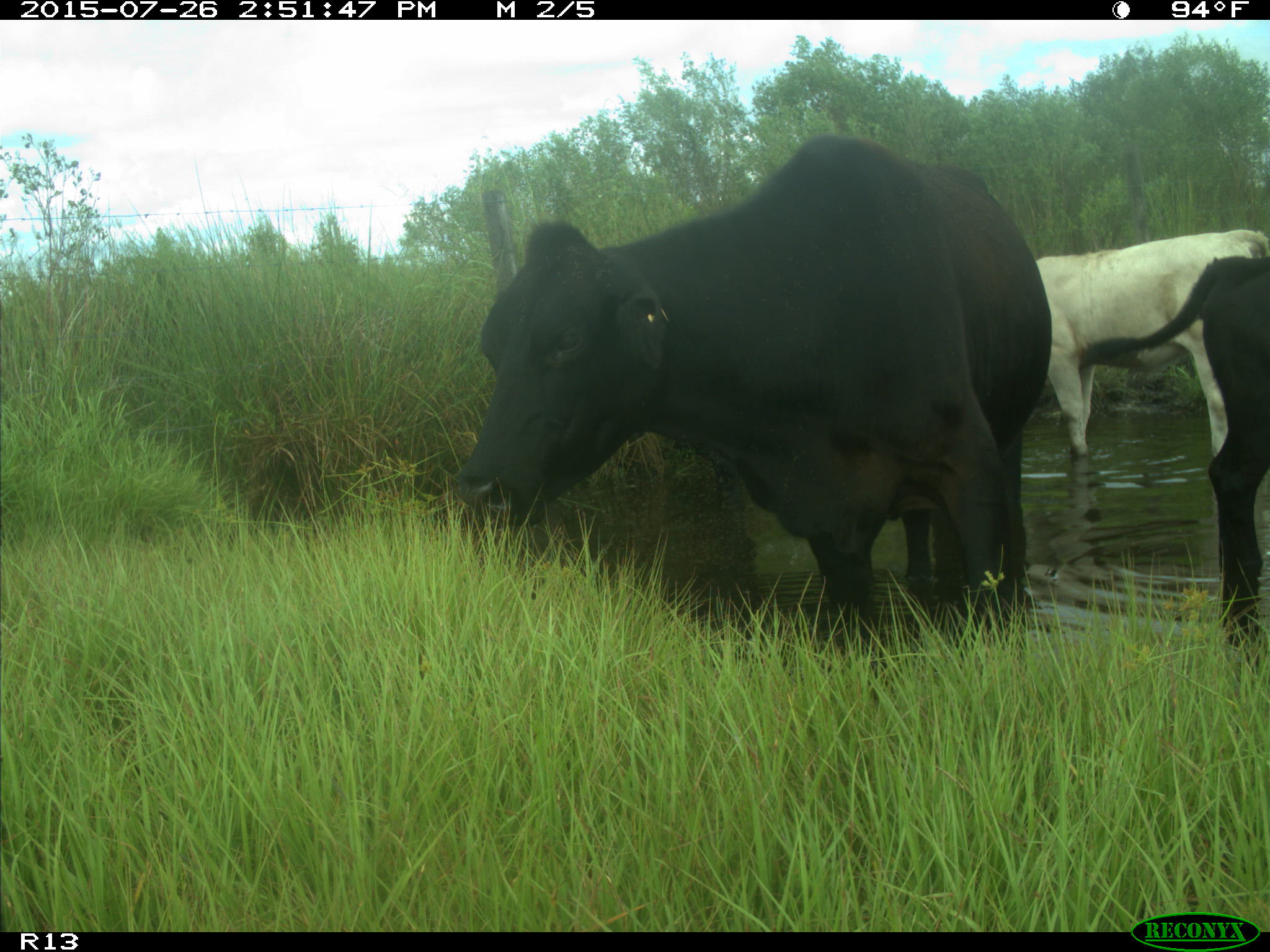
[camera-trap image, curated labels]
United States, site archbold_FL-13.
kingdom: Animalia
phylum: Chordata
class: Mammalia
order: Artiodactyla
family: Bovidae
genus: Bos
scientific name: Bos taurus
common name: domestic cow